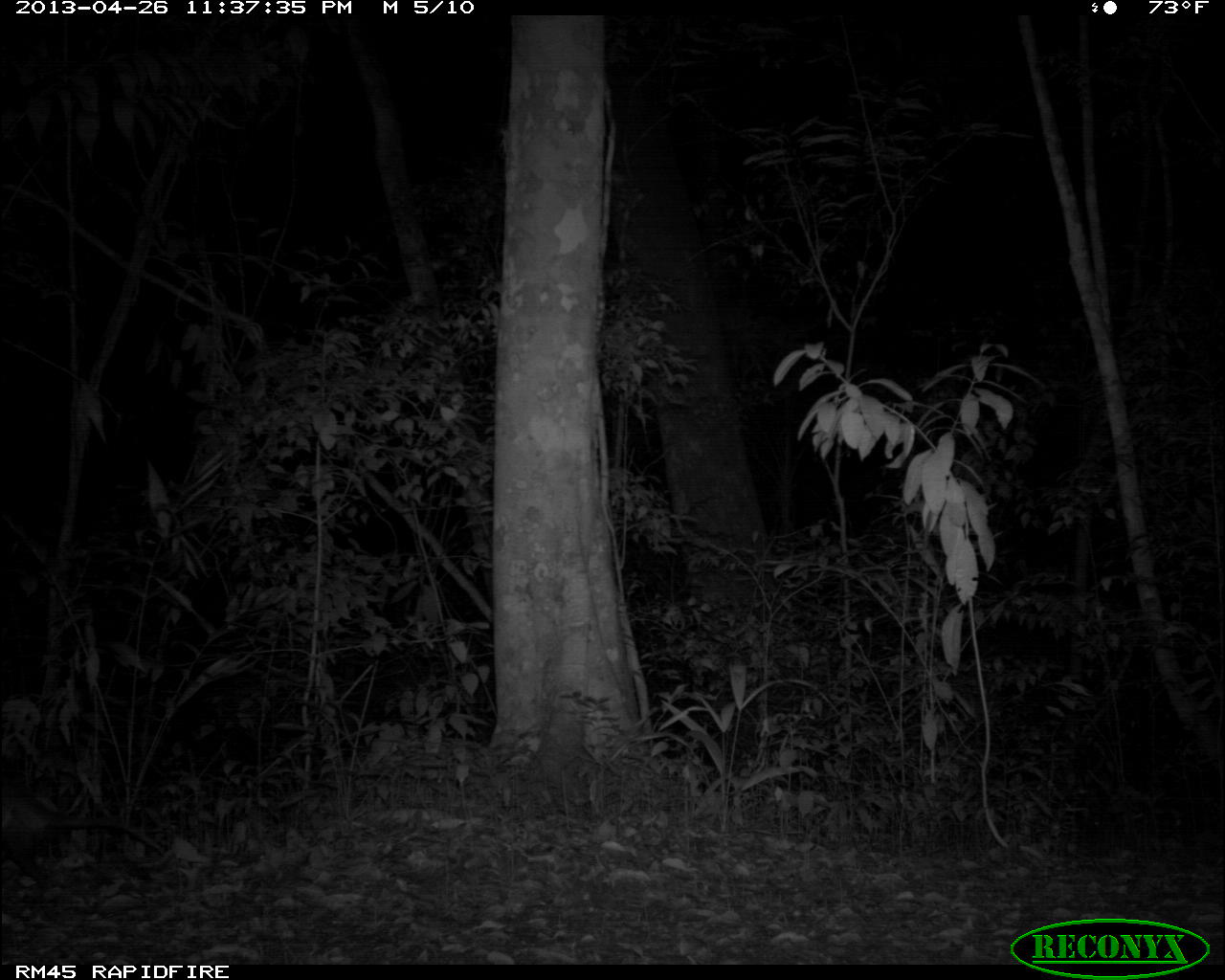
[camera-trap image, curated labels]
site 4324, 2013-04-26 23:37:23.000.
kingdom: Animalia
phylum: Chordata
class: Mammalia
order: Didelphimorphia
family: Didelphidae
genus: Didelphis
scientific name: Didelphis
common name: american opossums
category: didelphis sp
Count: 1.